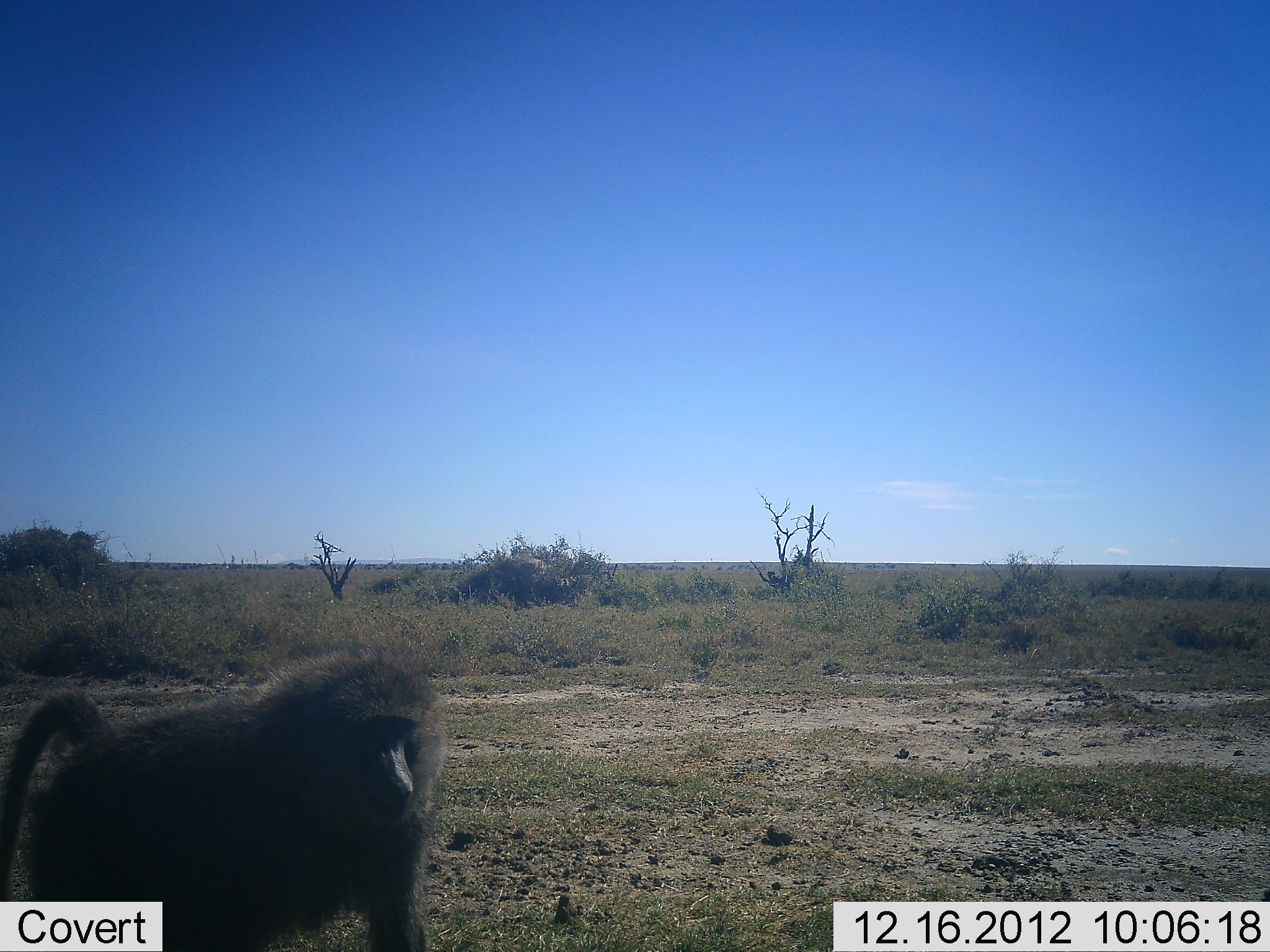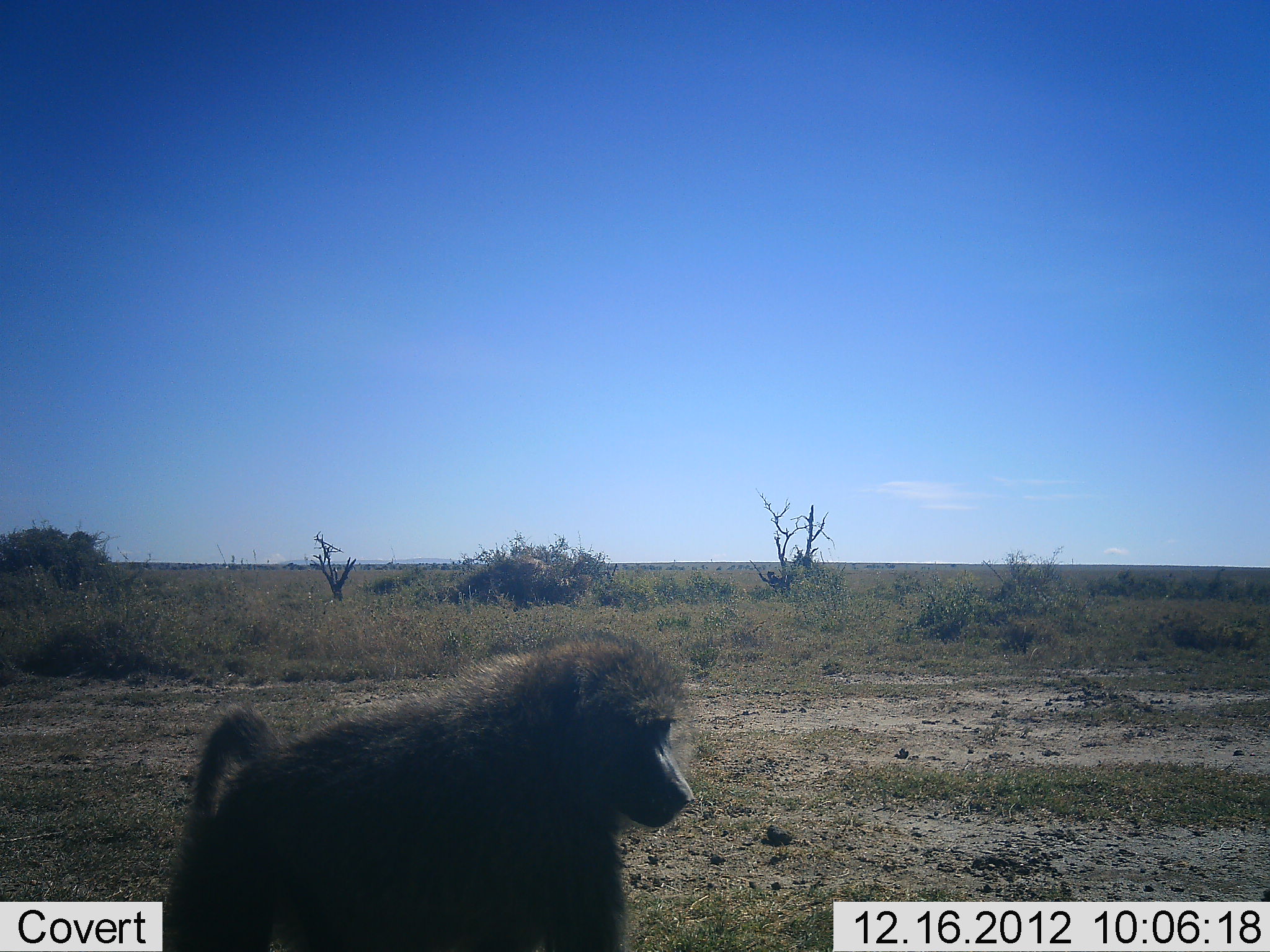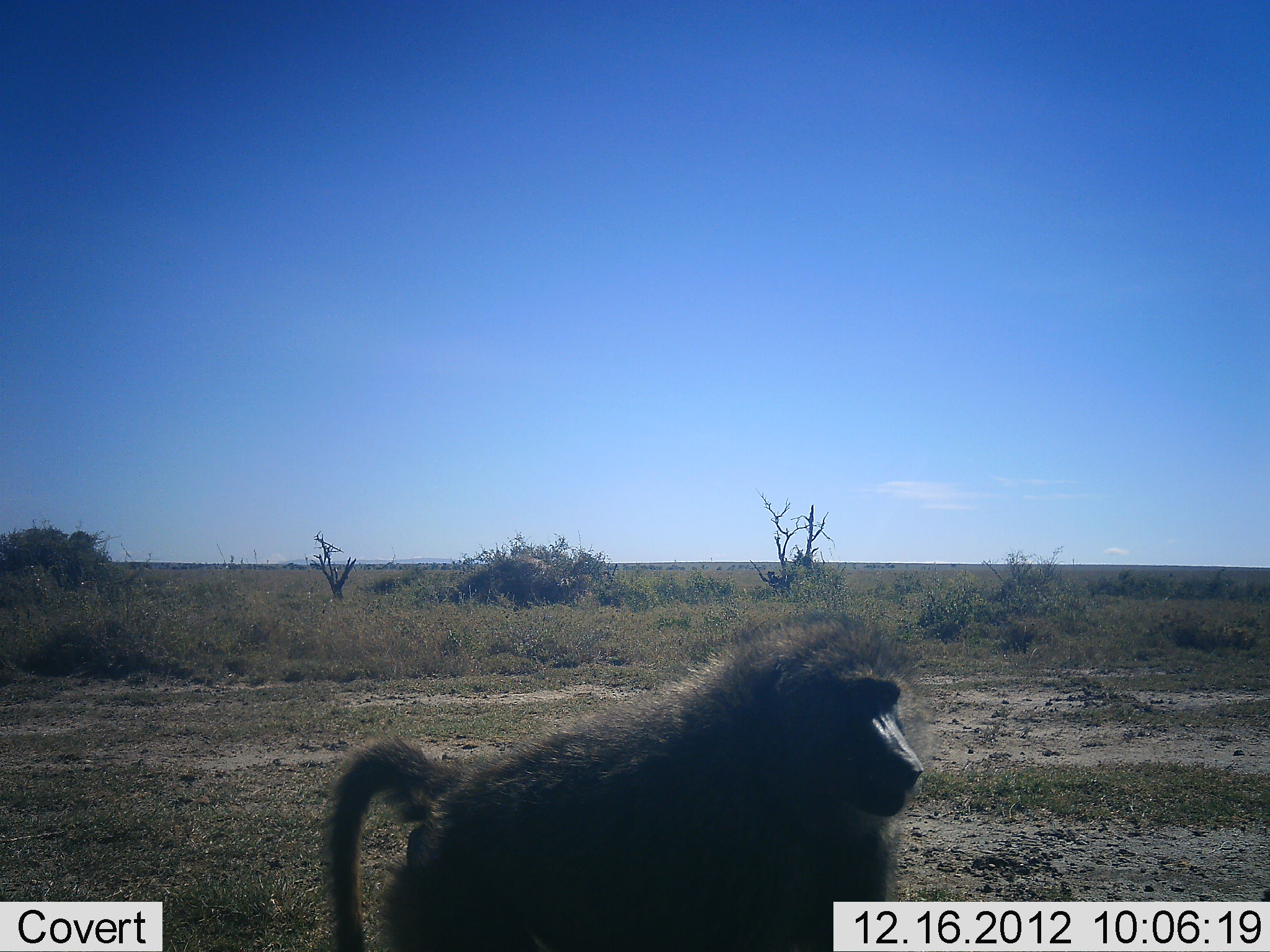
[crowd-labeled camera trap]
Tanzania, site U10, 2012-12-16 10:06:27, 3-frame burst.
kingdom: Animalia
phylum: Chordata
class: Mammalia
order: Primates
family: Cercopithecidae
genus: Papio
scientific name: Papio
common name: baboon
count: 1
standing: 0%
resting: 0%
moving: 100%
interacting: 0%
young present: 0%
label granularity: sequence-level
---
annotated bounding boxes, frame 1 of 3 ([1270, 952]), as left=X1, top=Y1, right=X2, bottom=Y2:
animal: left=0, top=645, right=449, bottom=952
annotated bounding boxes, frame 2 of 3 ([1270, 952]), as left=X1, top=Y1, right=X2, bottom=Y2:
animal: left=160, top=629, right=700, bottom=952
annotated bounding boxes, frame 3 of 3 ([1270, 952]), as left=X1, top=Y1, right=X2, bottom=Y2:
animal: left=313, top=606, right=937, bottom=952